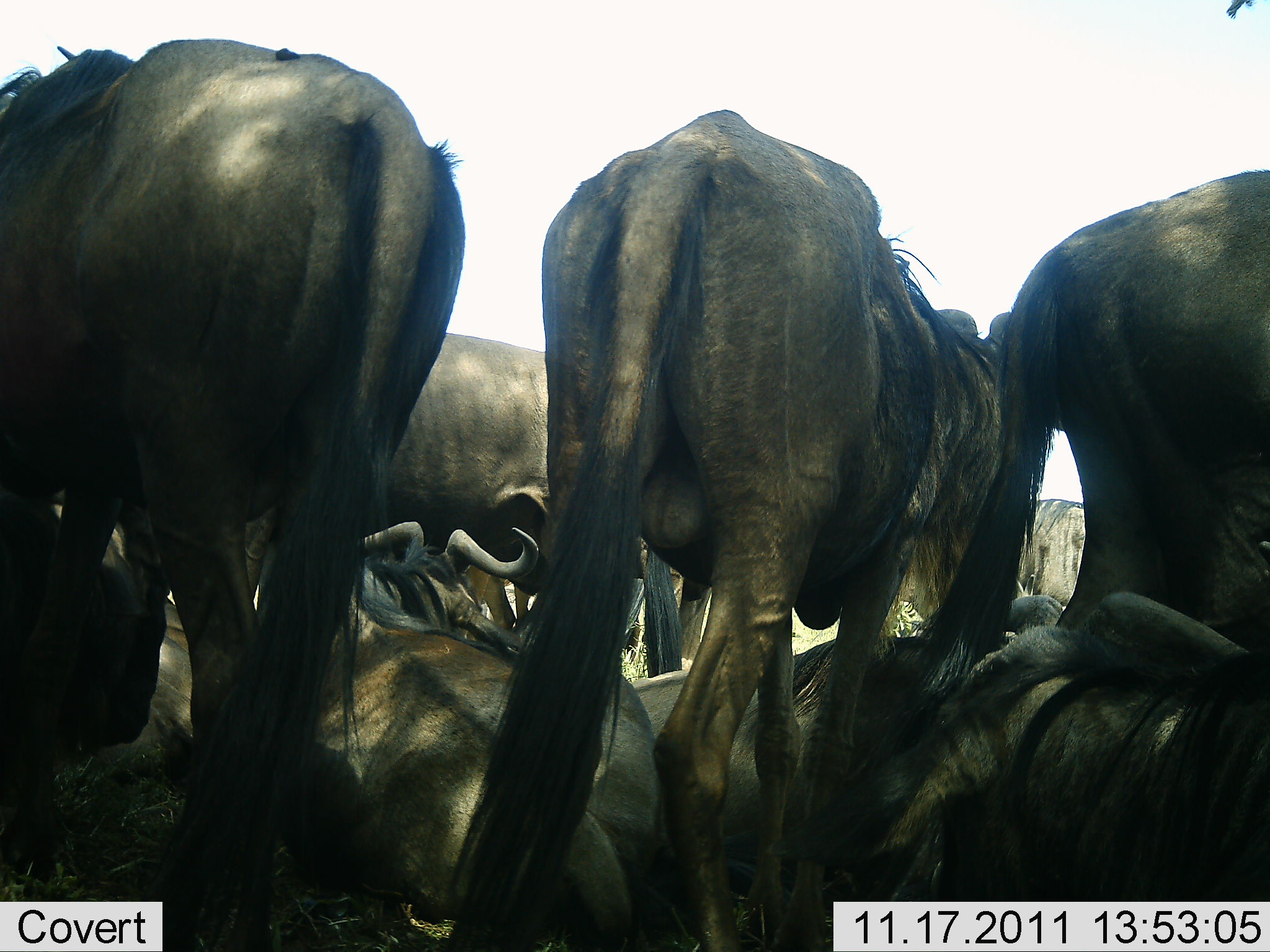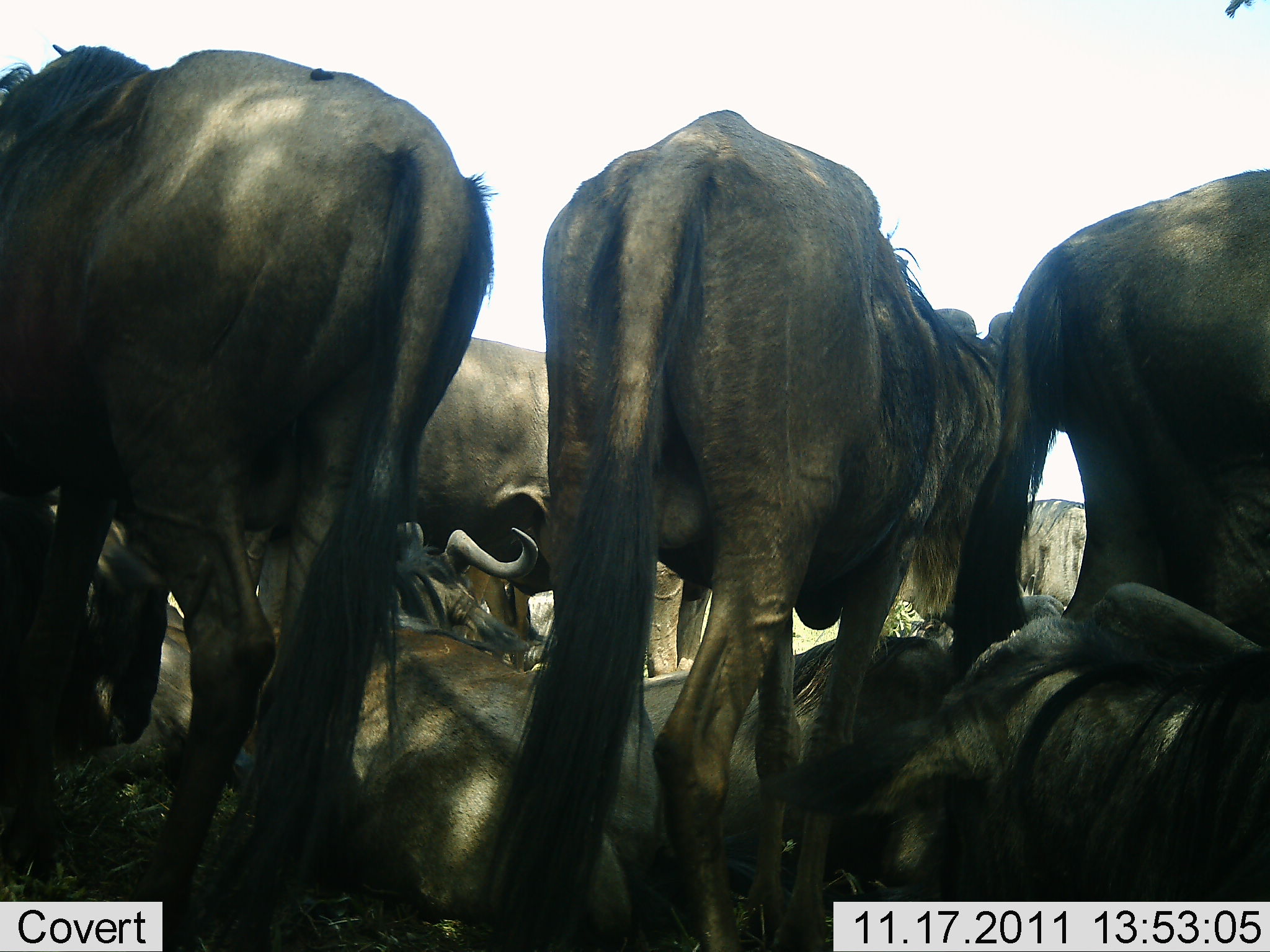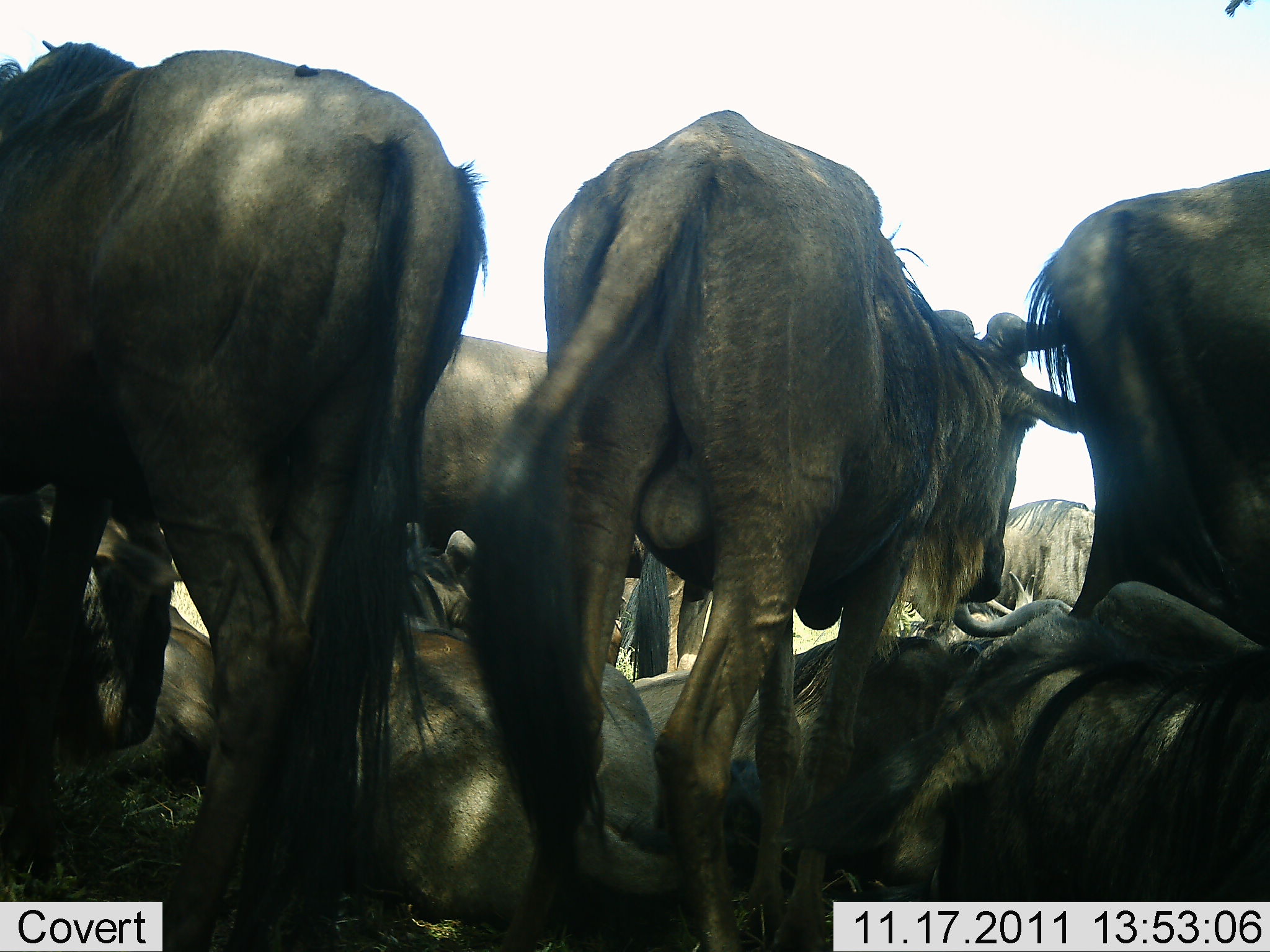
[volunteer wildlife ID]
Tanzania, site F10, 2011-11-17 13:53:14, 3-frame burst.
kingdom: Animalia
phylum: Chordata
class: Mammalia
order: Artiodactyla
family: Bovidae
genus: Connochaetes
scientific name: Connochaetes taurinus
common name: blue wildebeest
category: wildebeest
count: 8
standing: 50%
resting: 100%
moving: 8%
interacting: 8%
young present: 8%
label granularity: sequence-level